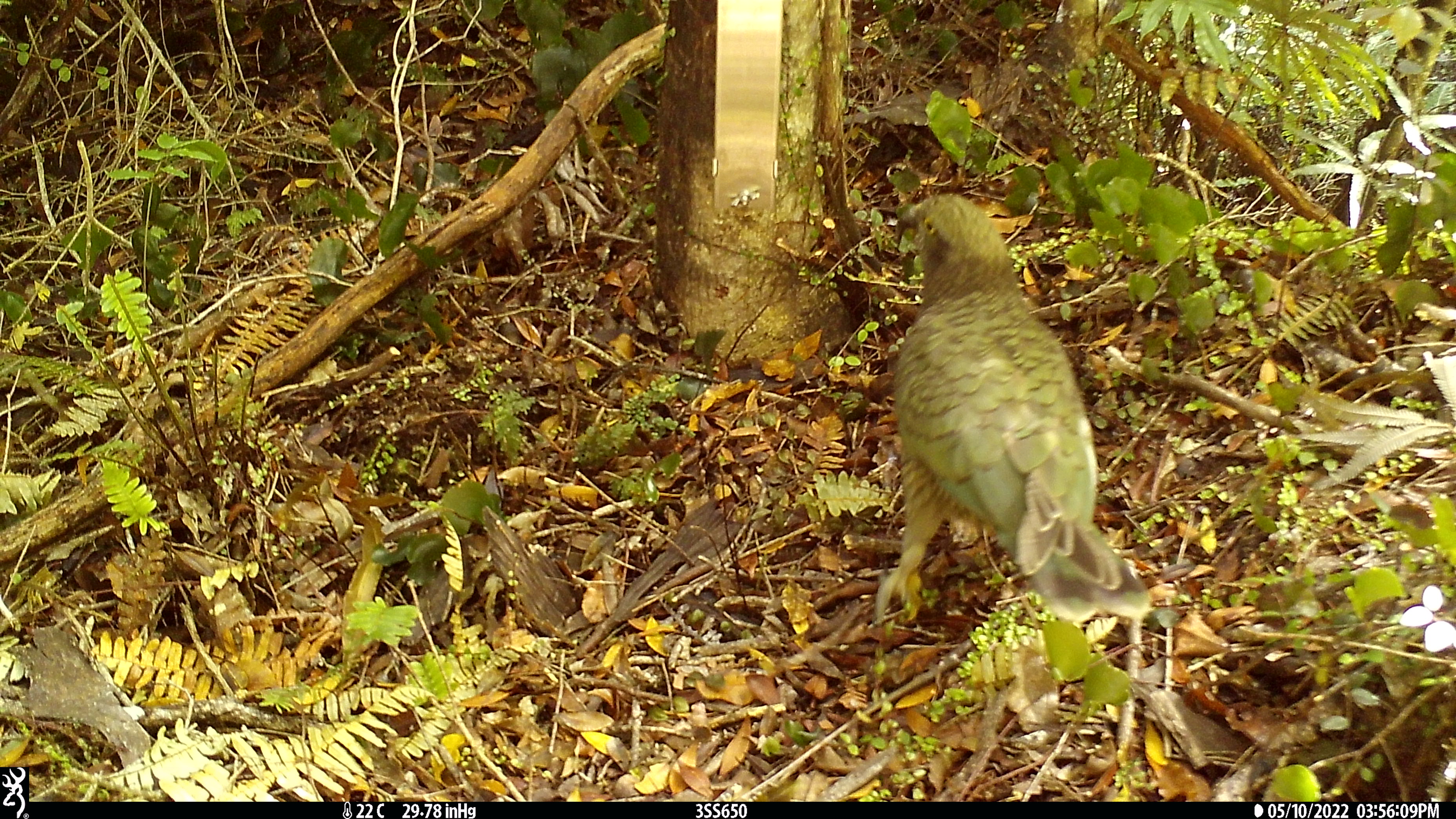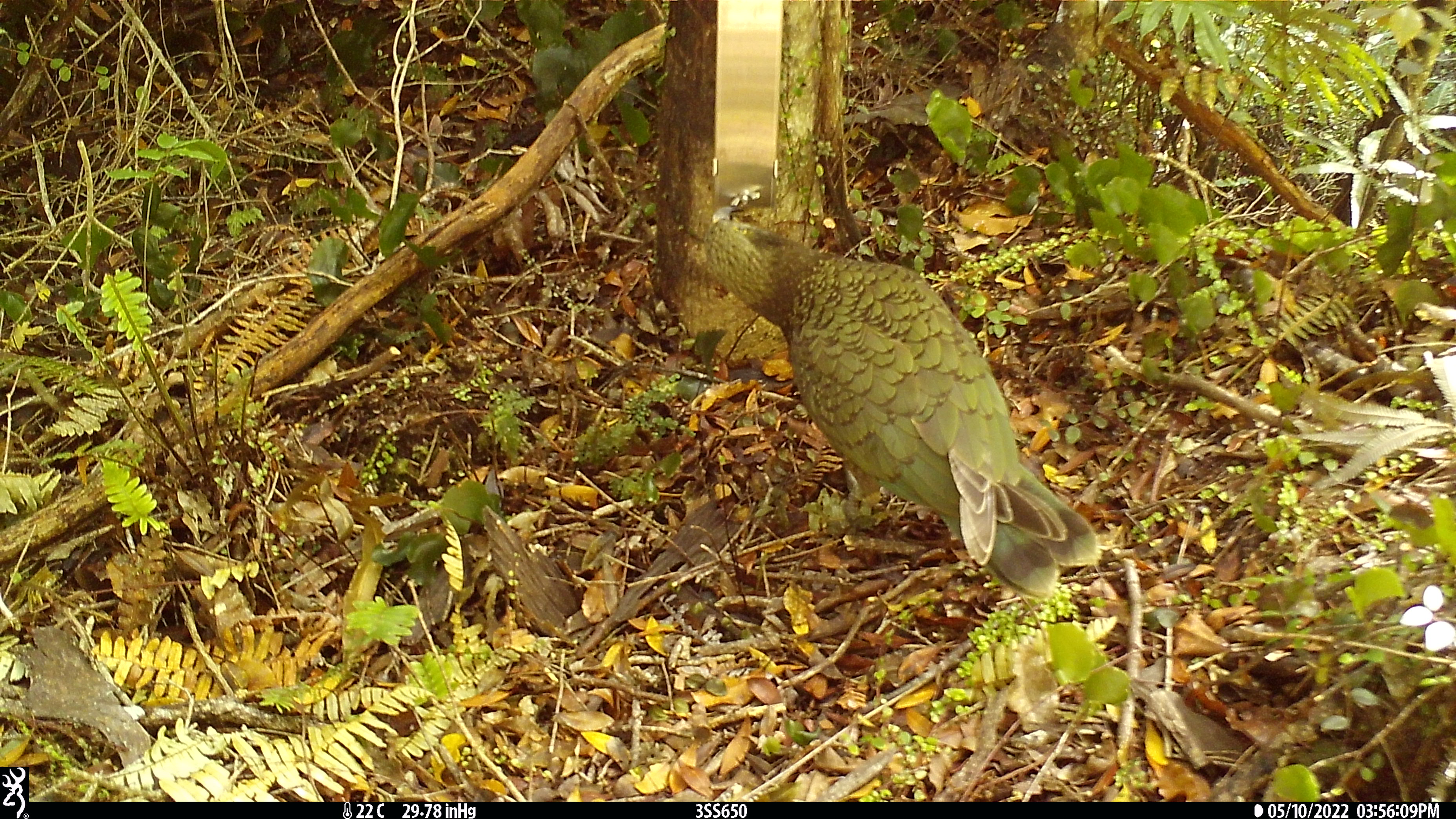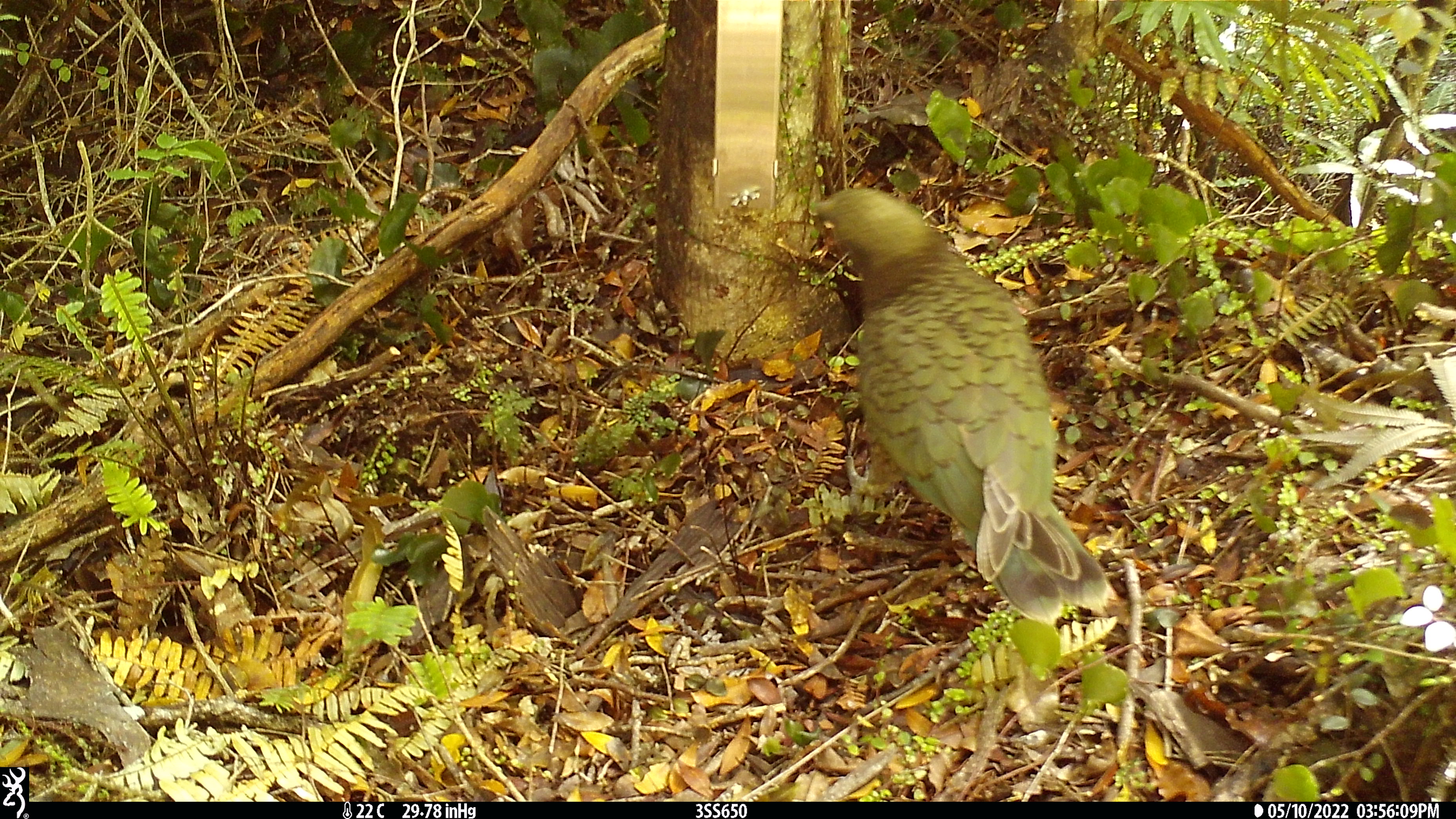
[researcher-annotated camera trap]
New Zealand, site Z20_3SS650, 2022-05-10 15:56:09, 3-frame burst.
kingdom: Animalia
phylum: Chordata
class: Aves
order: Psittaciformes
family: Strigopidae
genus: Nestor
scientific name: Nestor notabilis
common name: kea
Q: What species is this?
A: Kea (Nestor notabilis).